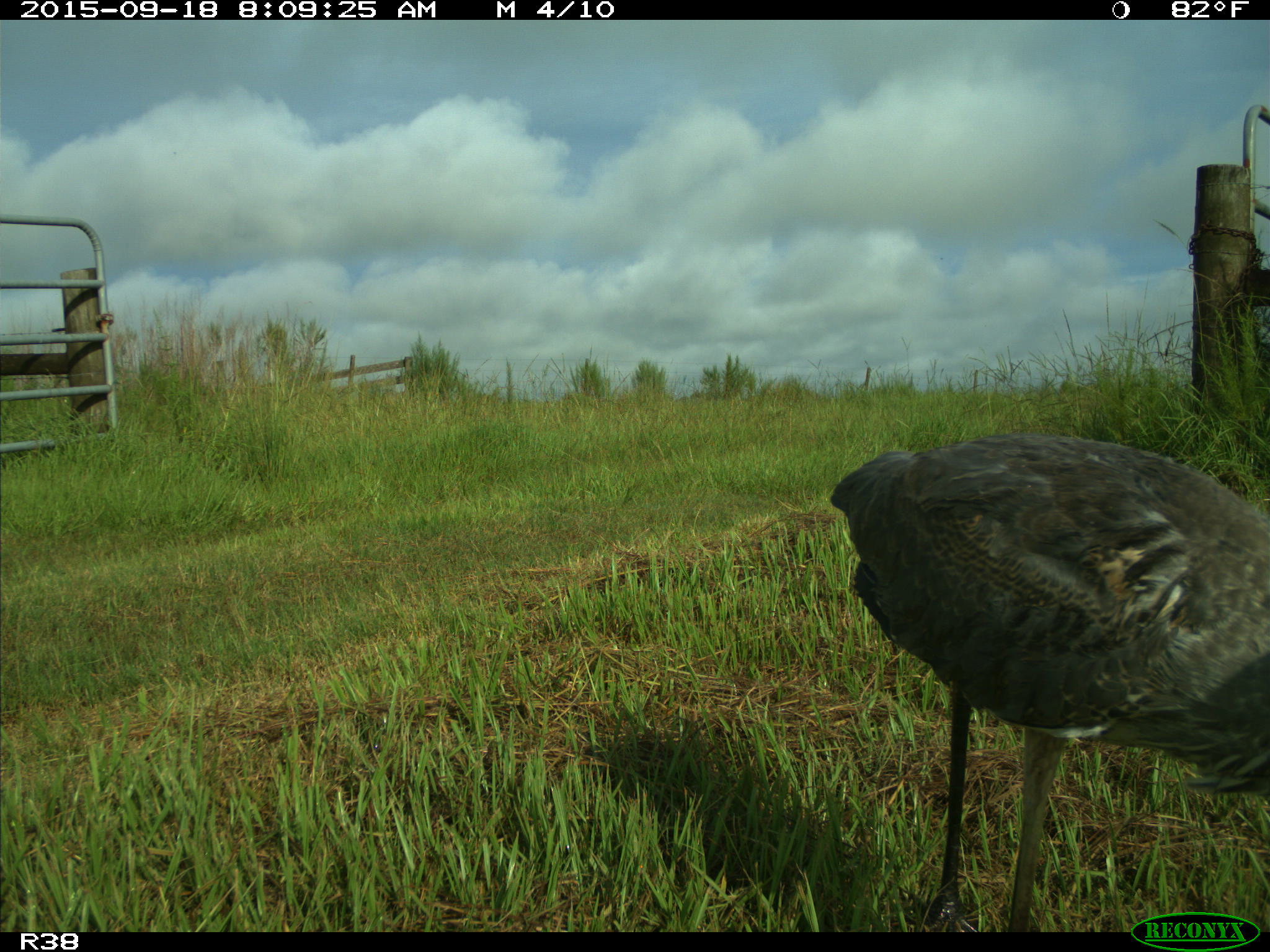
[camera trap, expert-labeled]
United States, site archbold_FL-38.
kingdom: Animalia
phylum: Chordata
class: Aves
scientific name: Aves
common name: birds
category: unidentified bird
Unidentified bird (birds) (Aves).